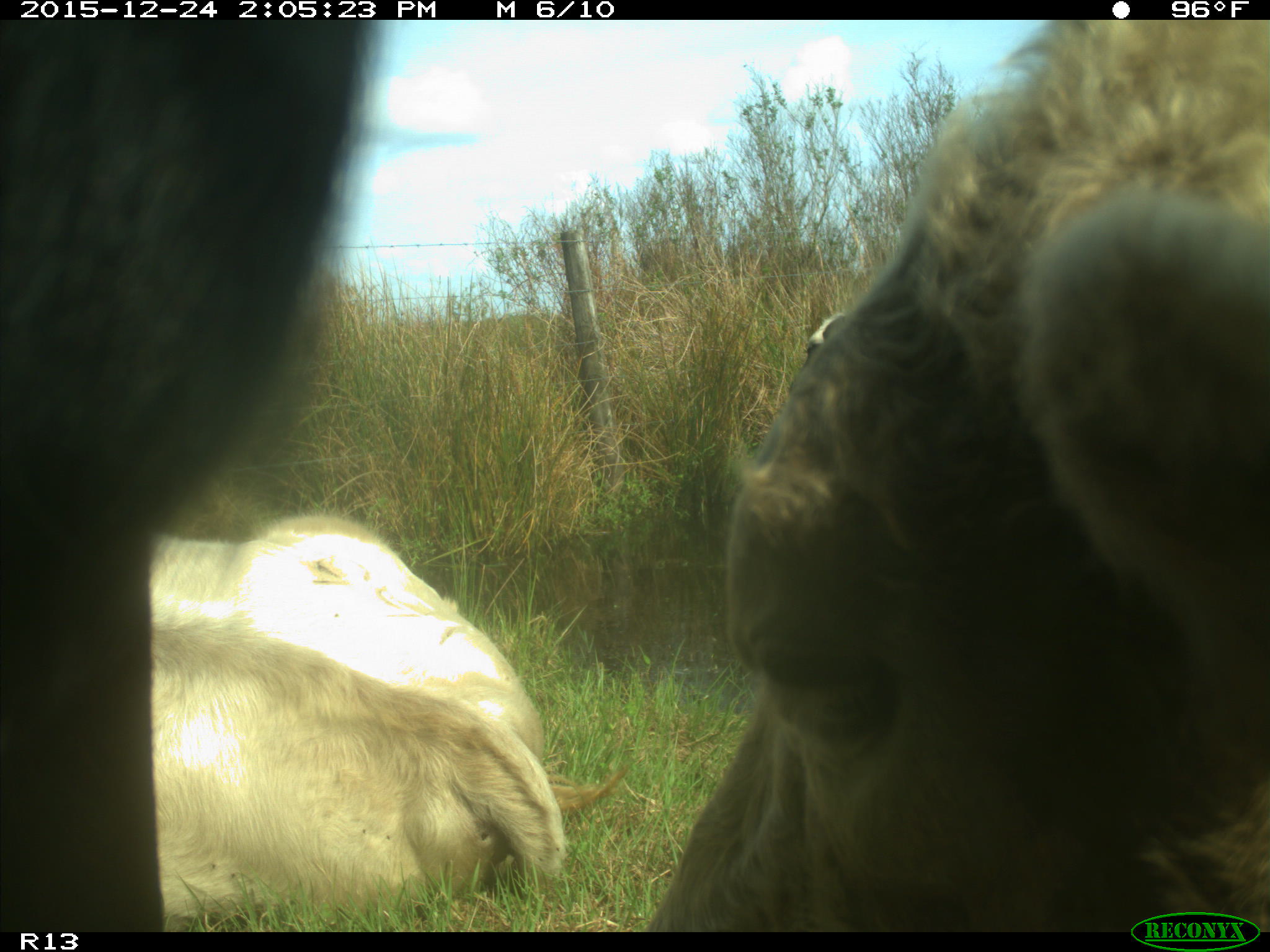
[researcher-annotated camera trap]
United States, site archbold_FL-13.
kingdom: Animalia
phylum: Chordata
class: Mammalia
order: Artiodactyla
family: Bovidae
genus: Bos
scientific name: Bos taurus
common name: domestic cow